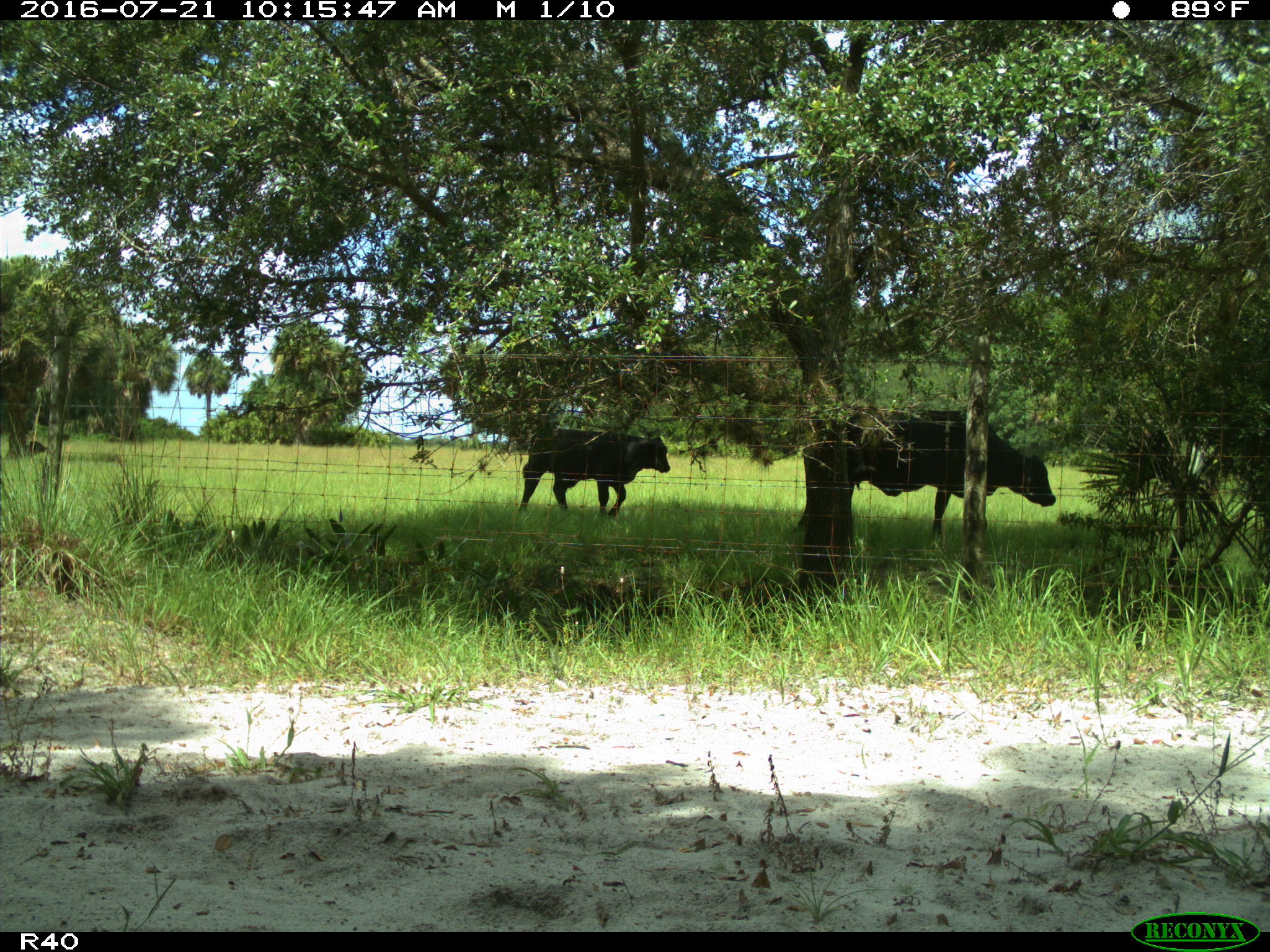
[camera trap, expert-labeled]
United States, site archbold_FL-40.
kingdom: Animalia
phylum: Chordata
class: Mammalia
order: Artiodactyla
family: Bovidae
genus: Bos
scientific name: Bos taurus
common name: domestic cow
Bos taurus (domestic cow).